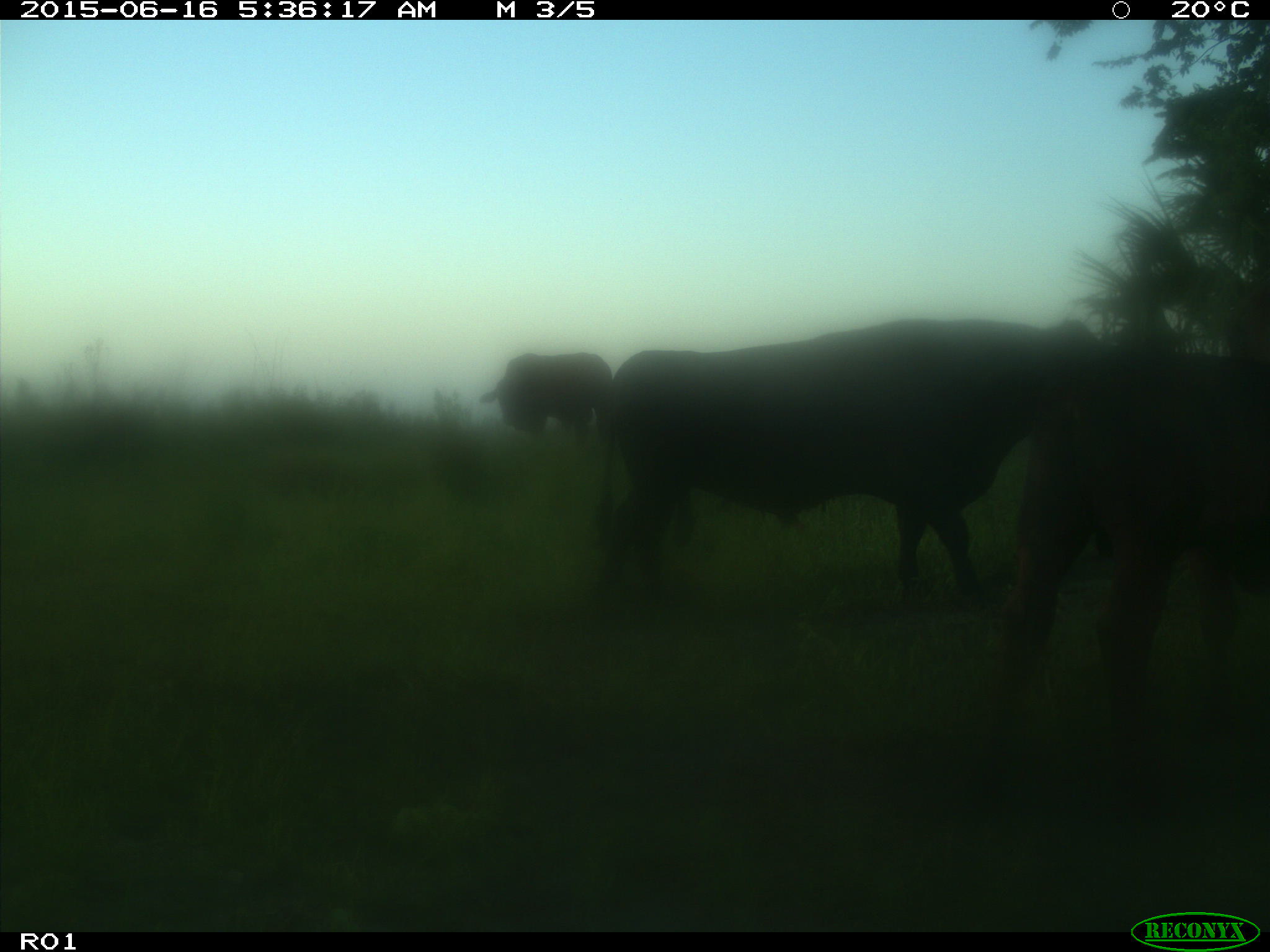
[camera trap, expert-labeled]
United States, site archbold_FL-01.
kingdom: Animalia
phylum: Chordata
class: Mammalia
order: Artiodactyla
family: Bovidae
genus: Bos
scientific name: Bos taurus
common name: domestic cow